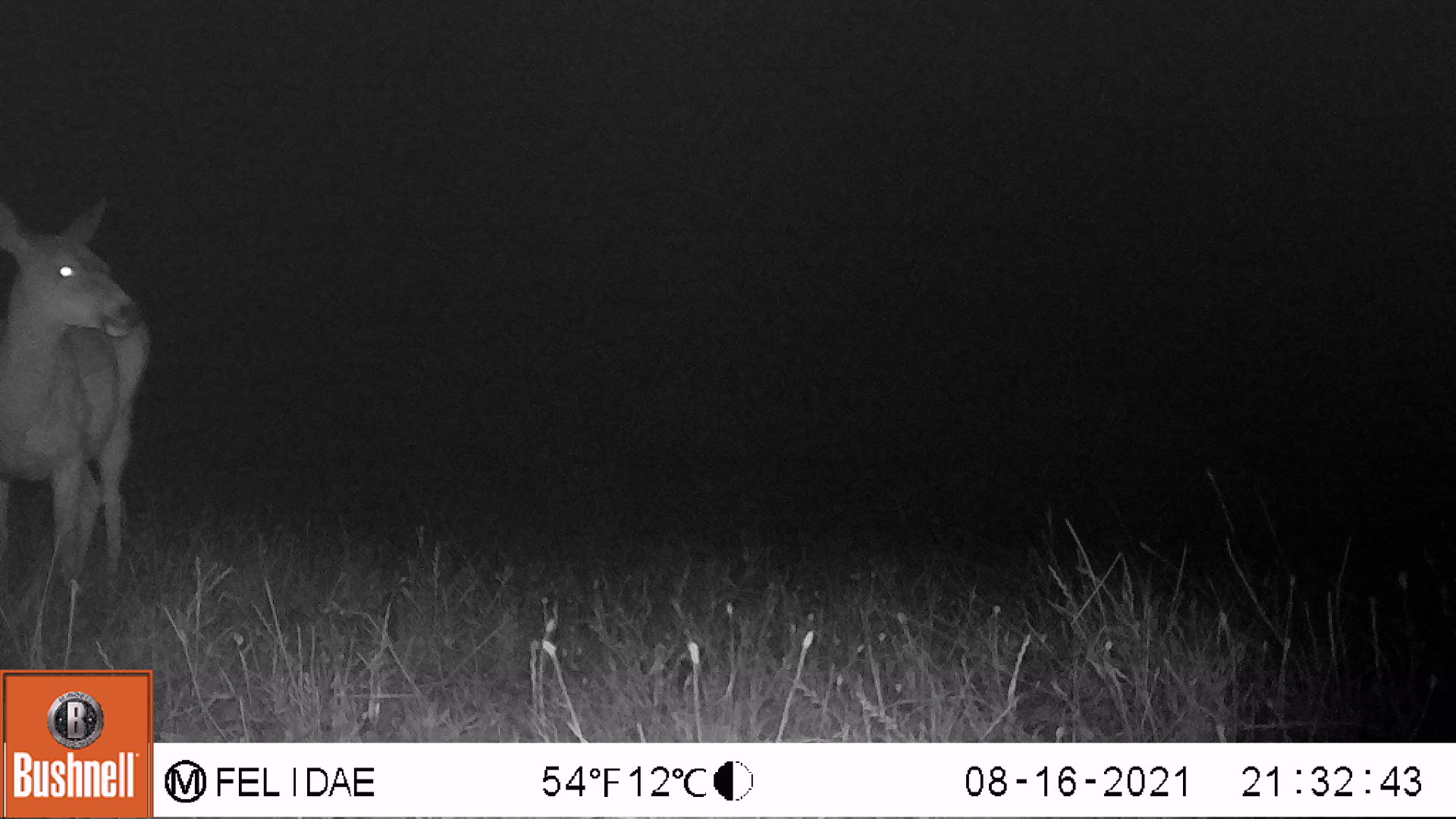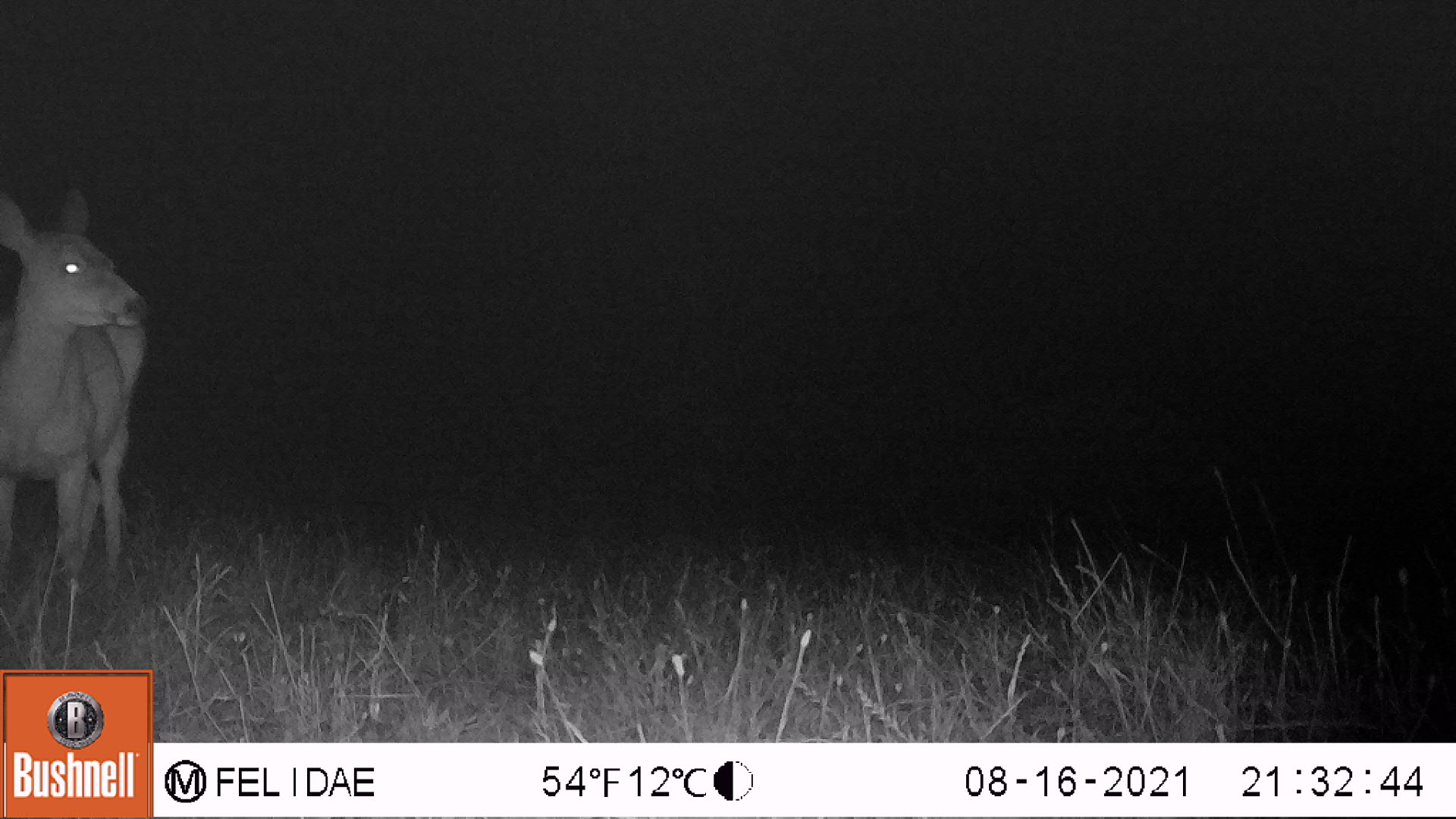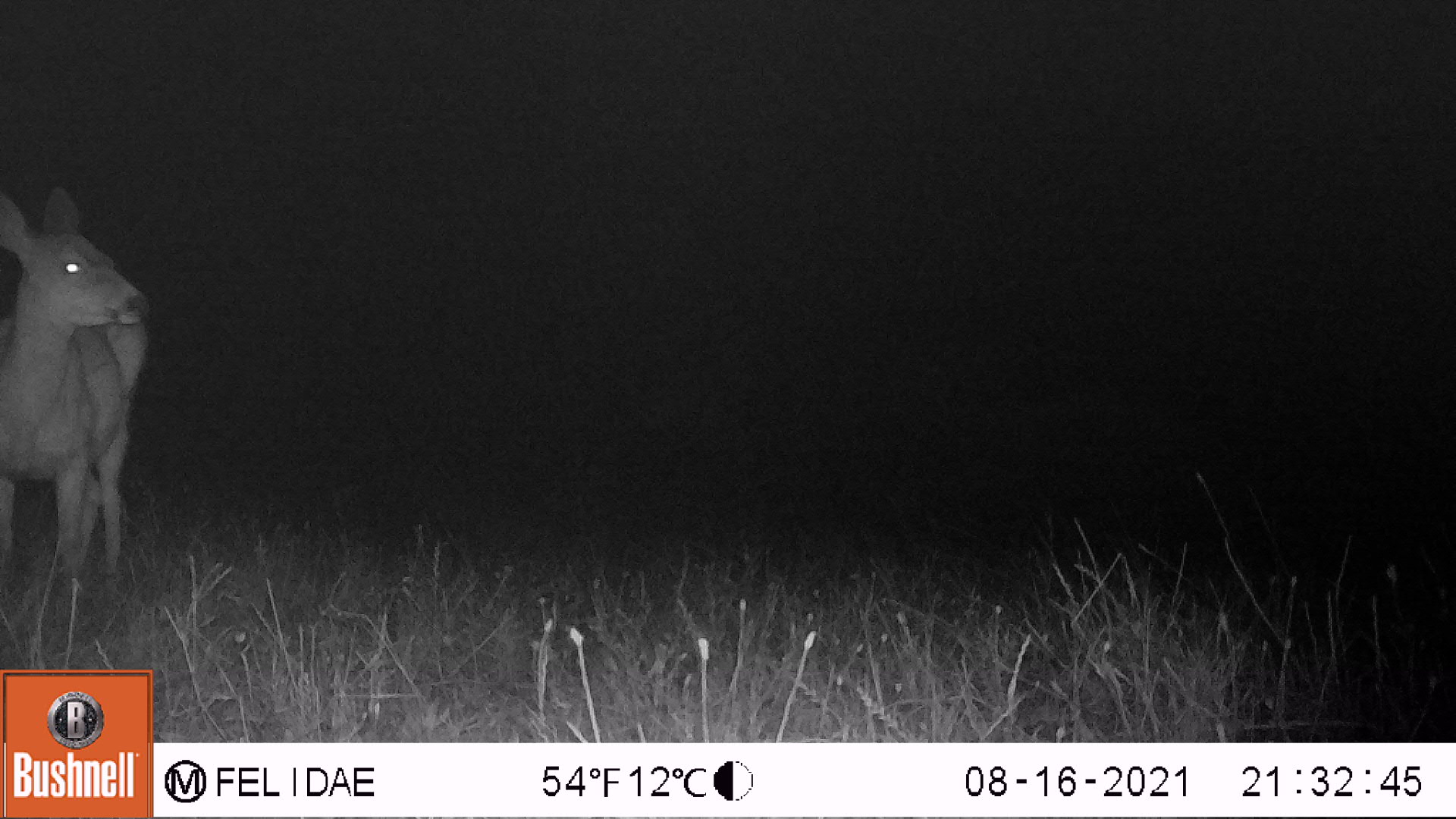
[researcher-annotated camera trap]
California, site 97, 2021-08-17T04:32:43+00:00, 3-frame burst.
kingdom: Animalia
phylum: Chordata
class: Mammalia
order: Artiodactyla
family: Cervidae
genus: Odocoileus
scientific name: Odocoileus hemionus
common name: mule deer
Mule deer (Odocoileus hemionus).